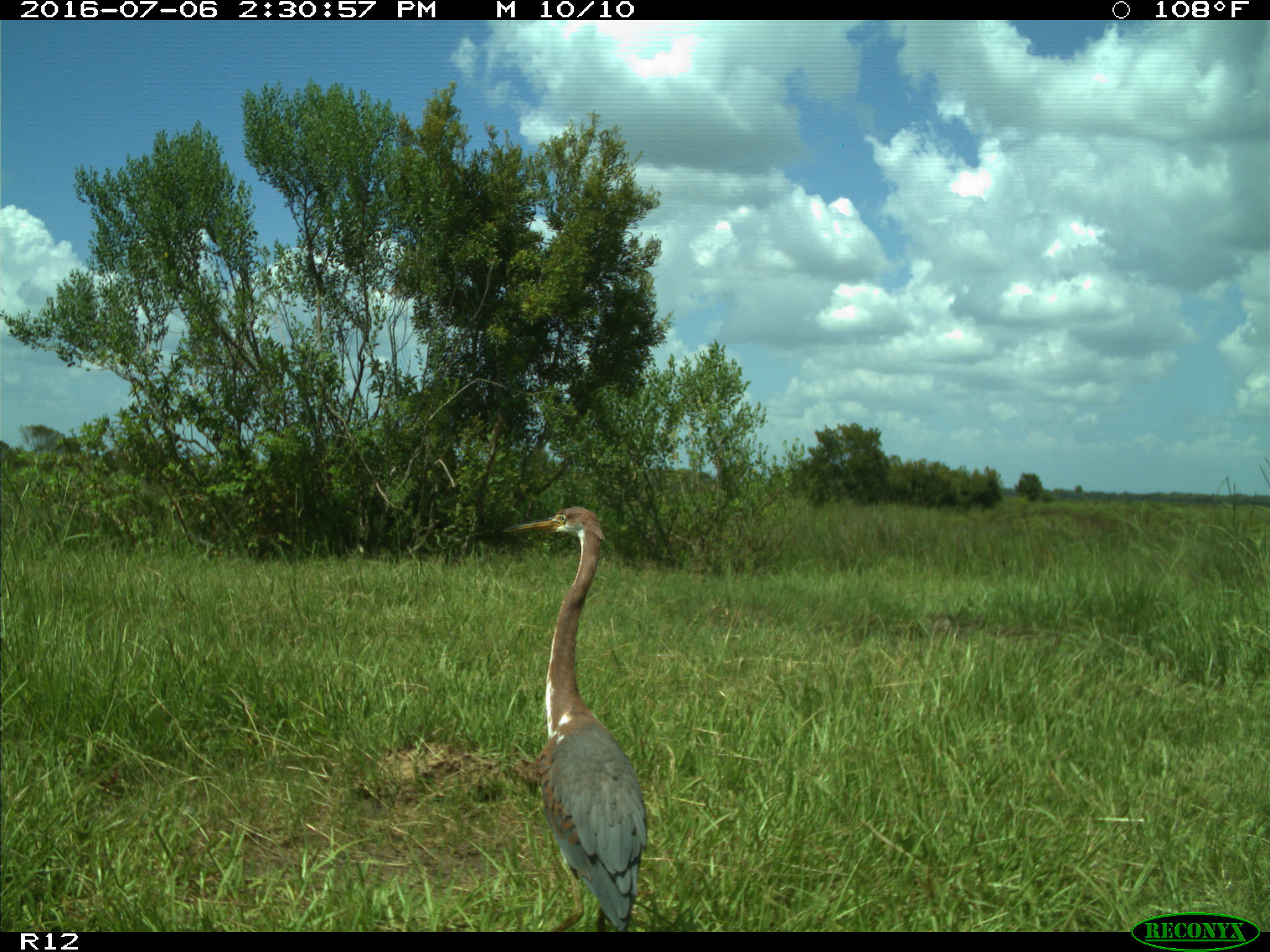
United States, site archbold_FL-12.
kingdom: Animalia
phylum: Chordata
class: Aves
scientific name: Aves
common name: birds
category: unidentified bird